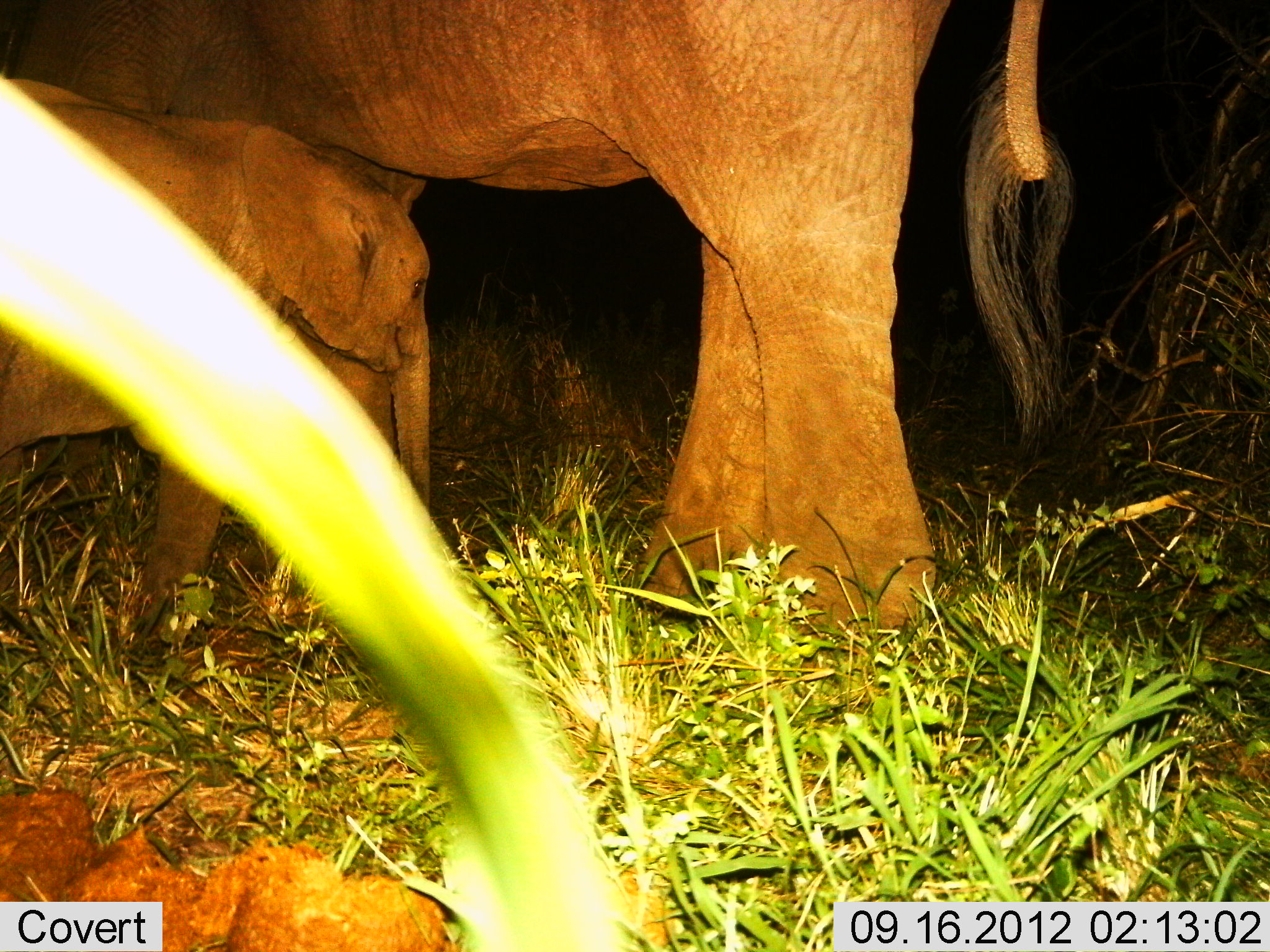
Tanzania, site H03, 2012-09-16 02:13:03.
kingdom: Animalia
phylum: Chordata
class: Mammalia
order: Proboscidea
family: Elephantidae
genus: Loxodonta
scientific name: Loxodonta africana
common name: african bush elephant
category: elephant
Elephant (african bush elephant) (Loxodonta africana), count 2. Behavior (volunteer vote fractions): standing 100%, resting 0%, moving 0%, interacting 10%. Young present (vote fraction): 100%. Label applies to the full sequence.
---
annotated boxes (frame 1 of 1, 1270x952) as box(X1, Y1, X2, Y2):
animal: box(0, 2, 1074, 657); box(0, 74, 435, 663)